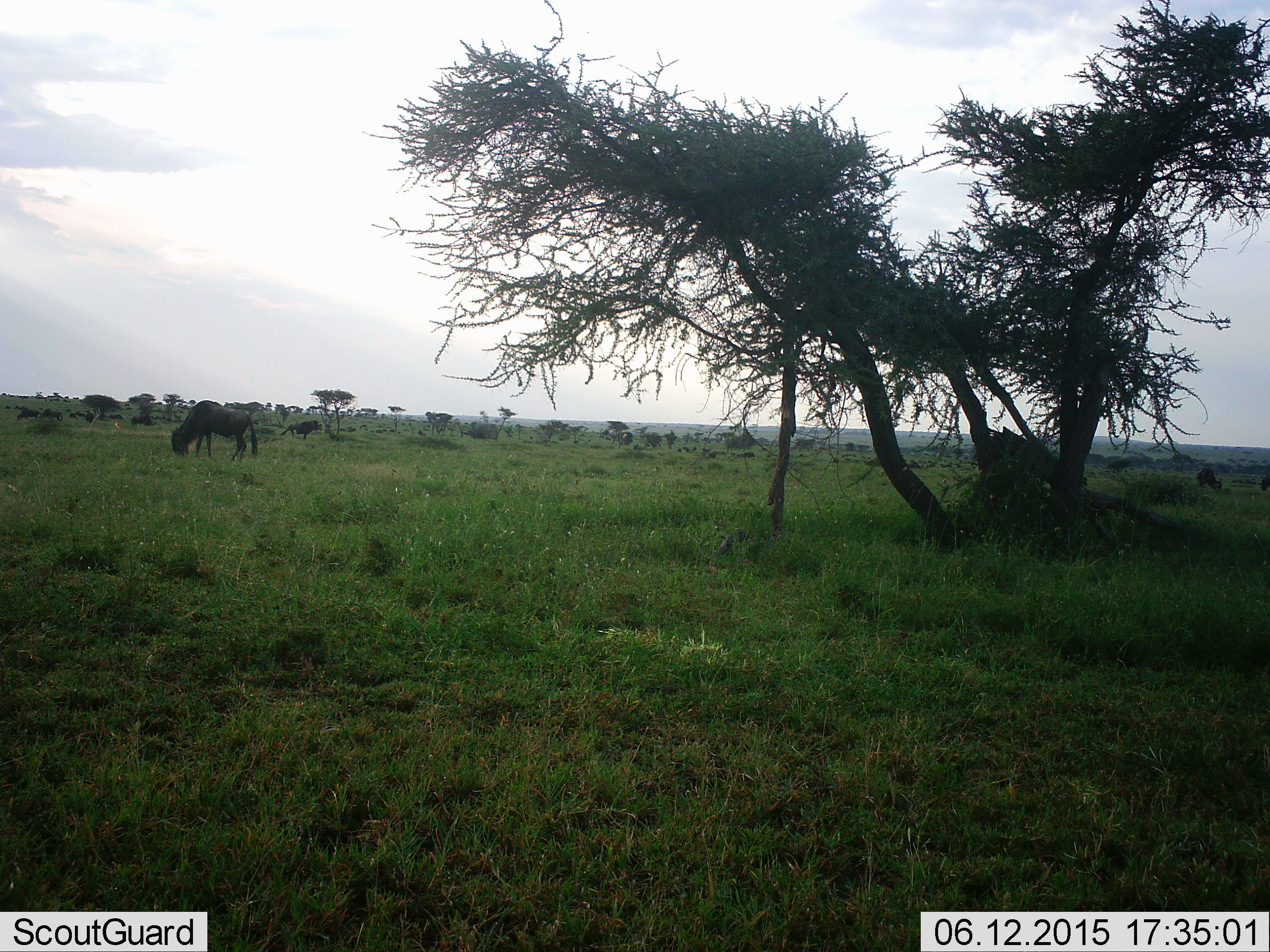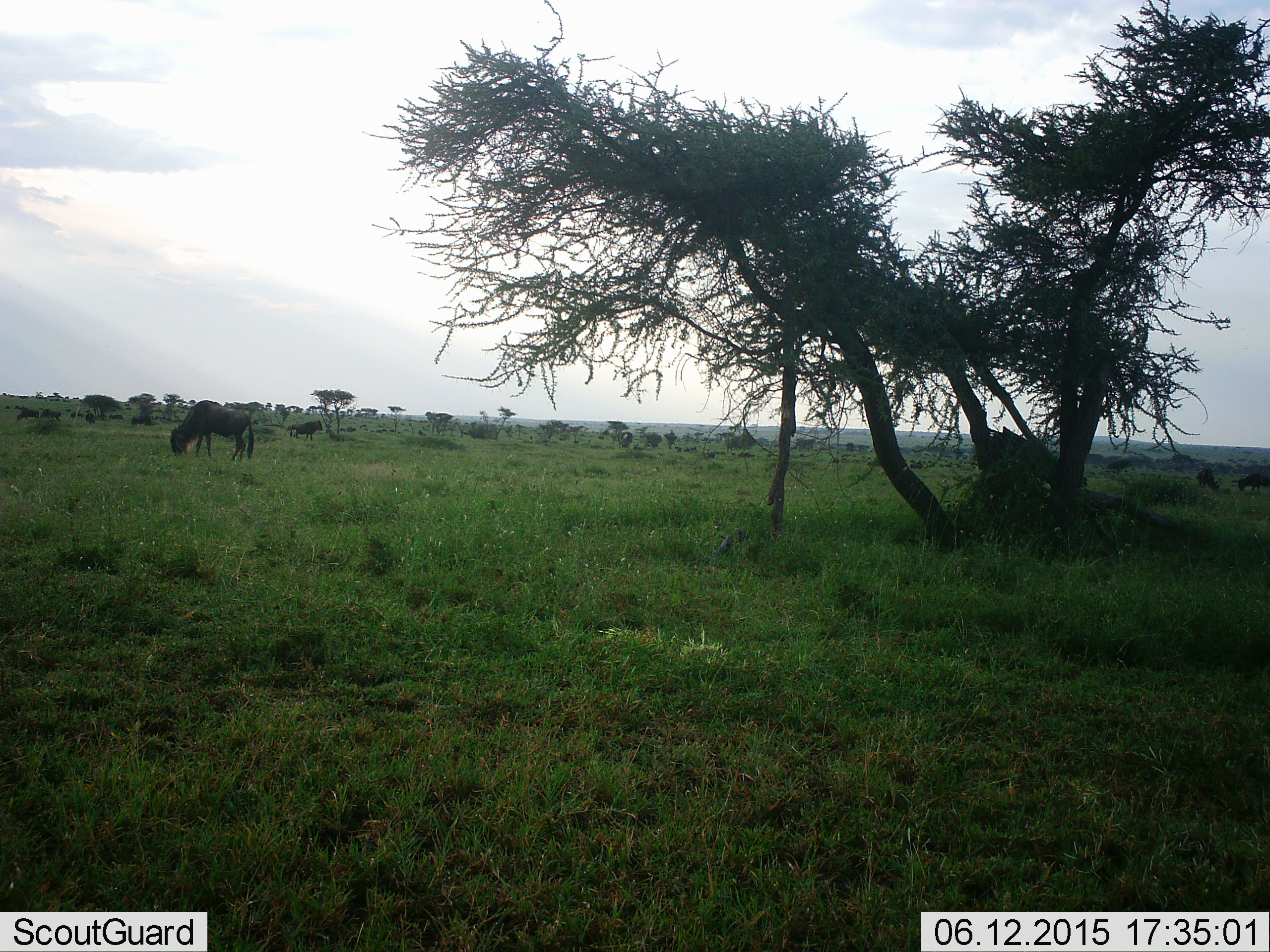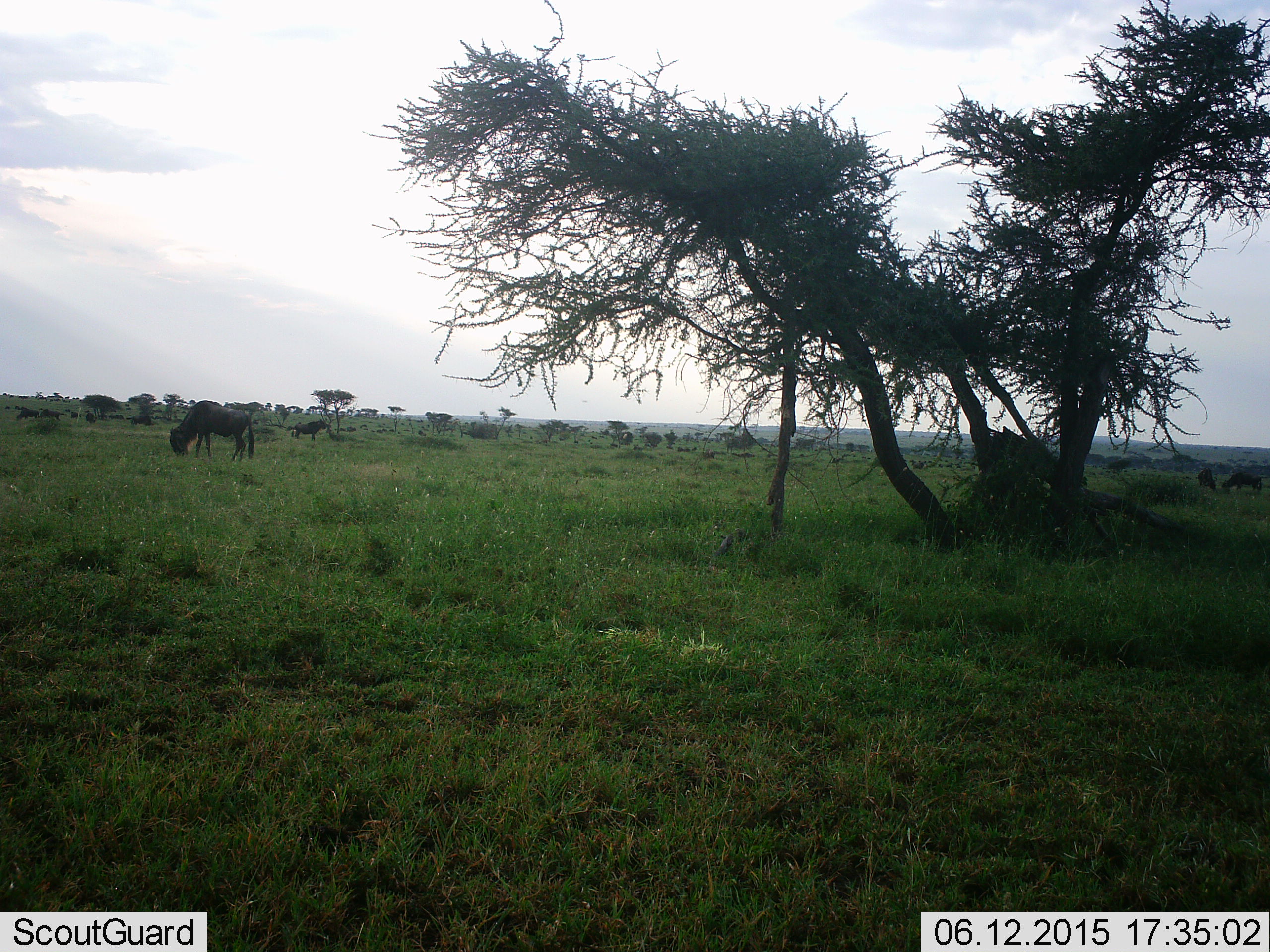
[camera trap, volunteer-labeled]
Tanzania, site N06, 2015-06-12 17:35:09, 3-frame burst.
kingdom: Animalia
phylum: Chordata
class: Mammalia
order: Artiodactyla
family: Bovidae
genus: Connochaetes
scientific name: Connochaetes taurinus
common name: blue wildebeest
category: wildebeest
Wildebeest (blue wildebeest) (Connochaetes taurinus), count 7. Behavior (volunteer vote fractions): standing 40%, resting 10%, moving 60%, interacting 0%. Young present (vote fraction): 0%. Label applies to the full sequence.